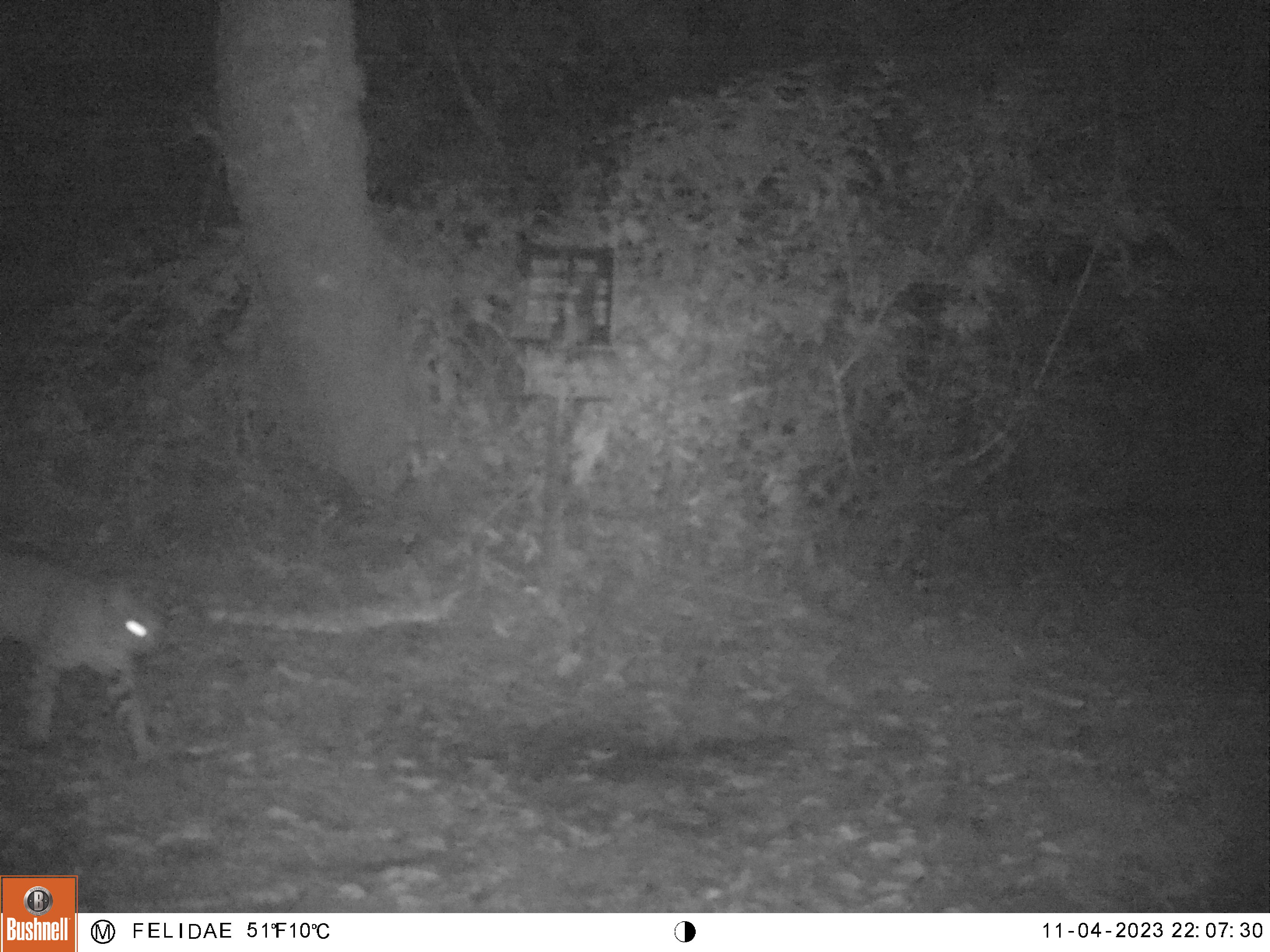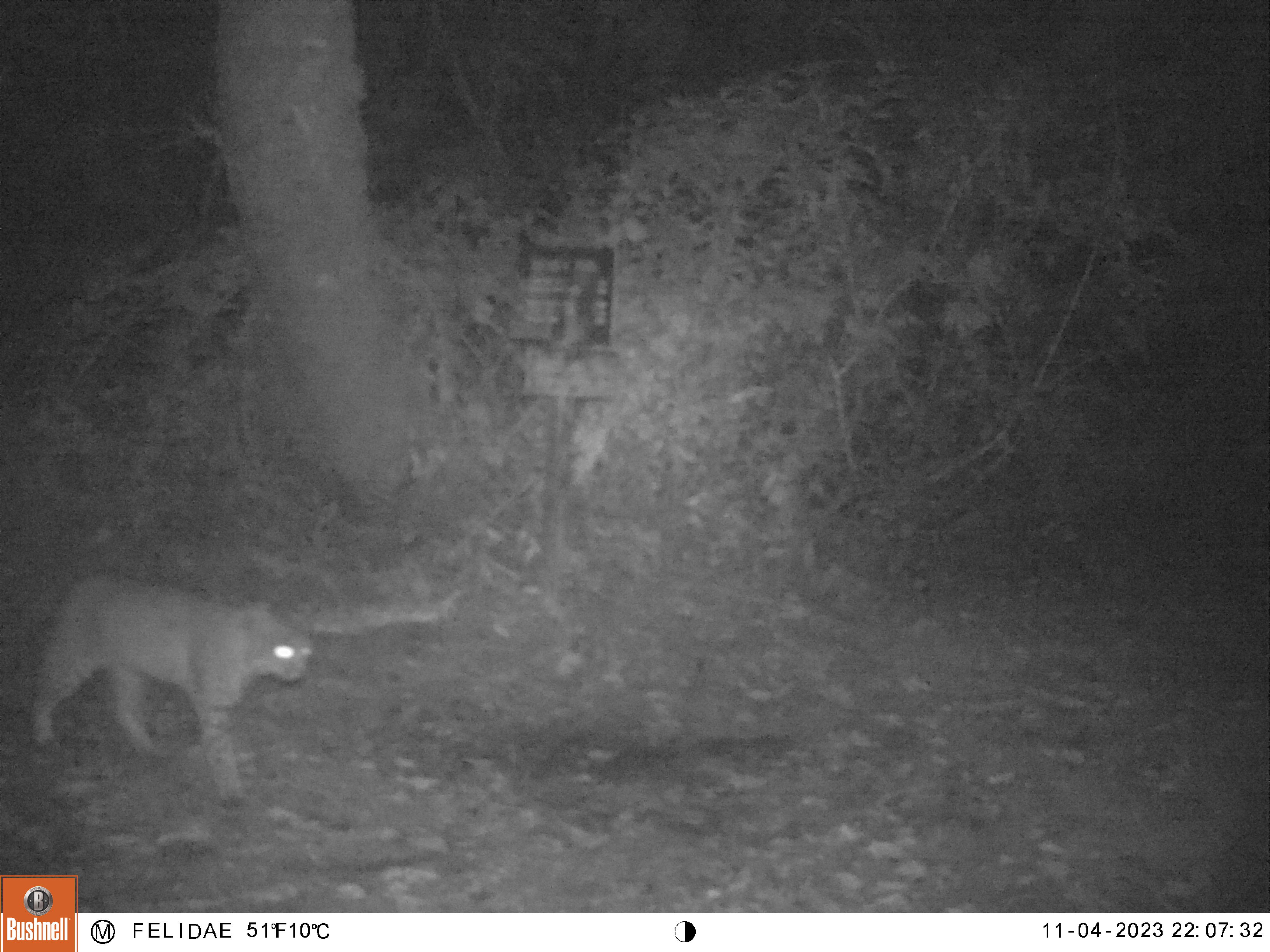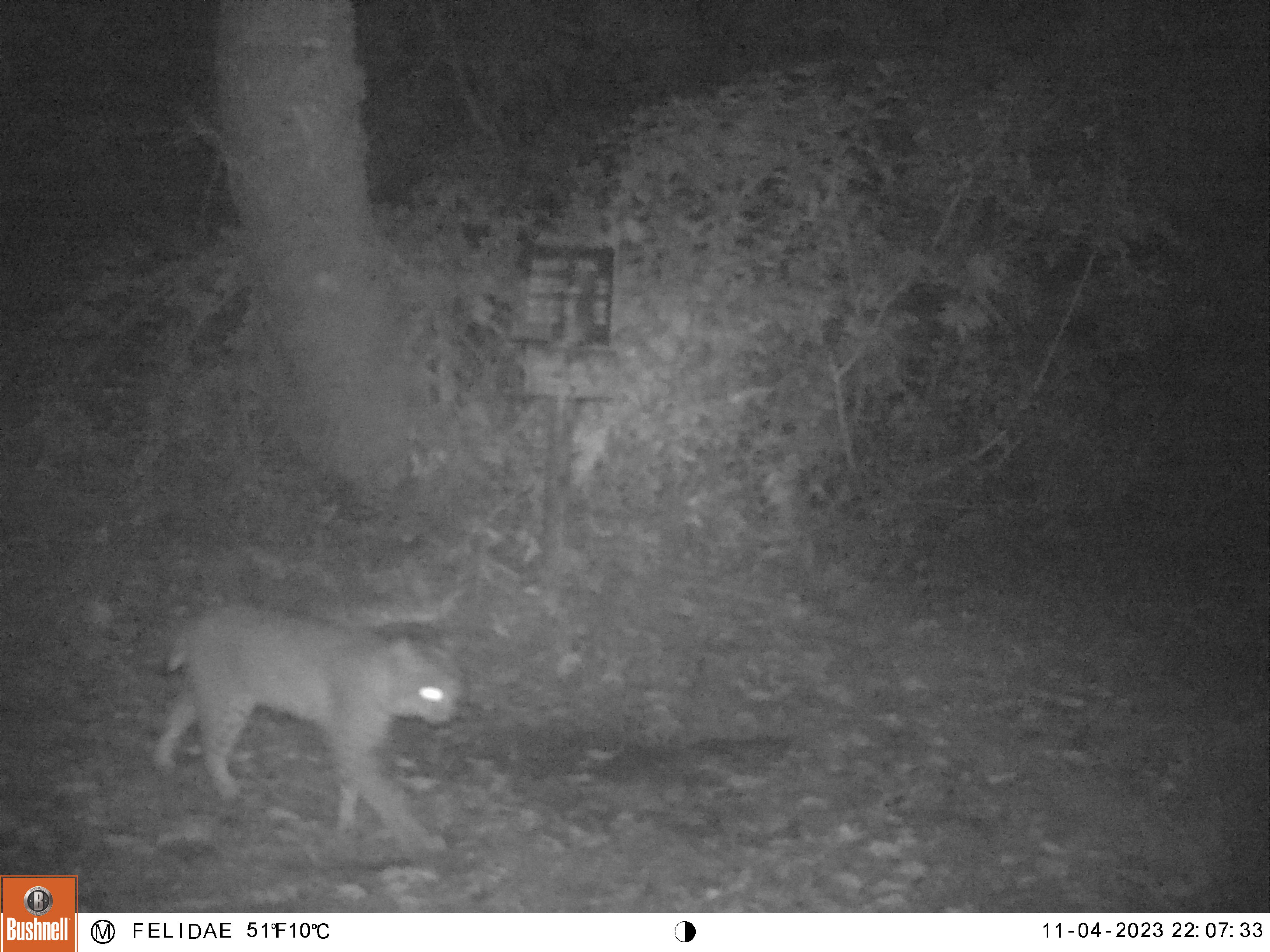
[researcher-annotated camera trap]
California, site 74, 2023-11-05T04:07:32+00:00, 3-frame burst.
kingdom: Animalia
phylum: Chordata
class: Mammalia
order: Carnivora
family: Felidae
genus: Lynx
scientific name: Lynx rufus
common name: bobcat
Bobcat (Lynx rufus).